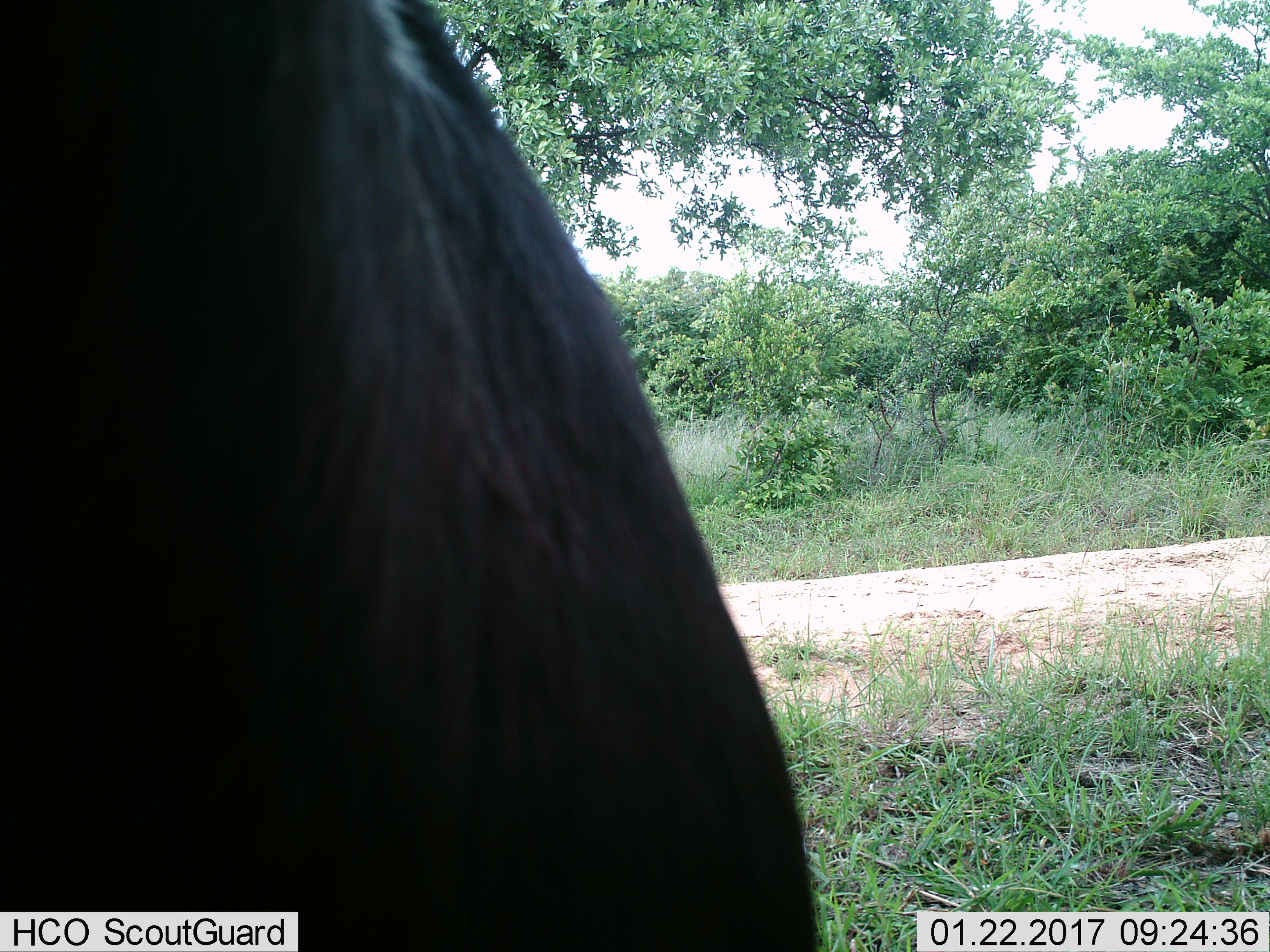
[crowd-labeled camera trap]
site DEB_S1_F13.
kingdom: Animalia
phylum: Chordata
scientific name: Vertebrata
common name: domestic animal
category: domesticanimal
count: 1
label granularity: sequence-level